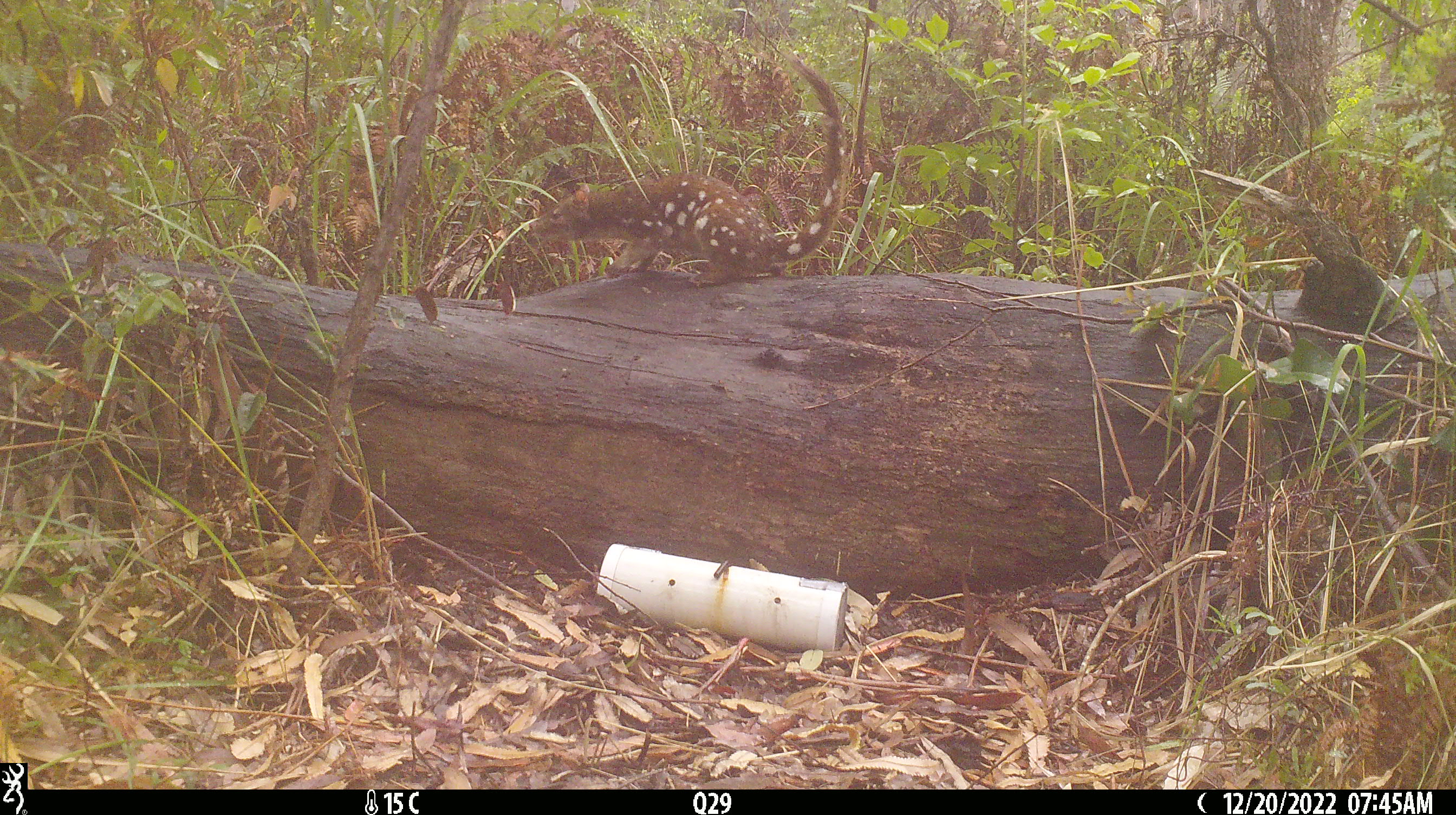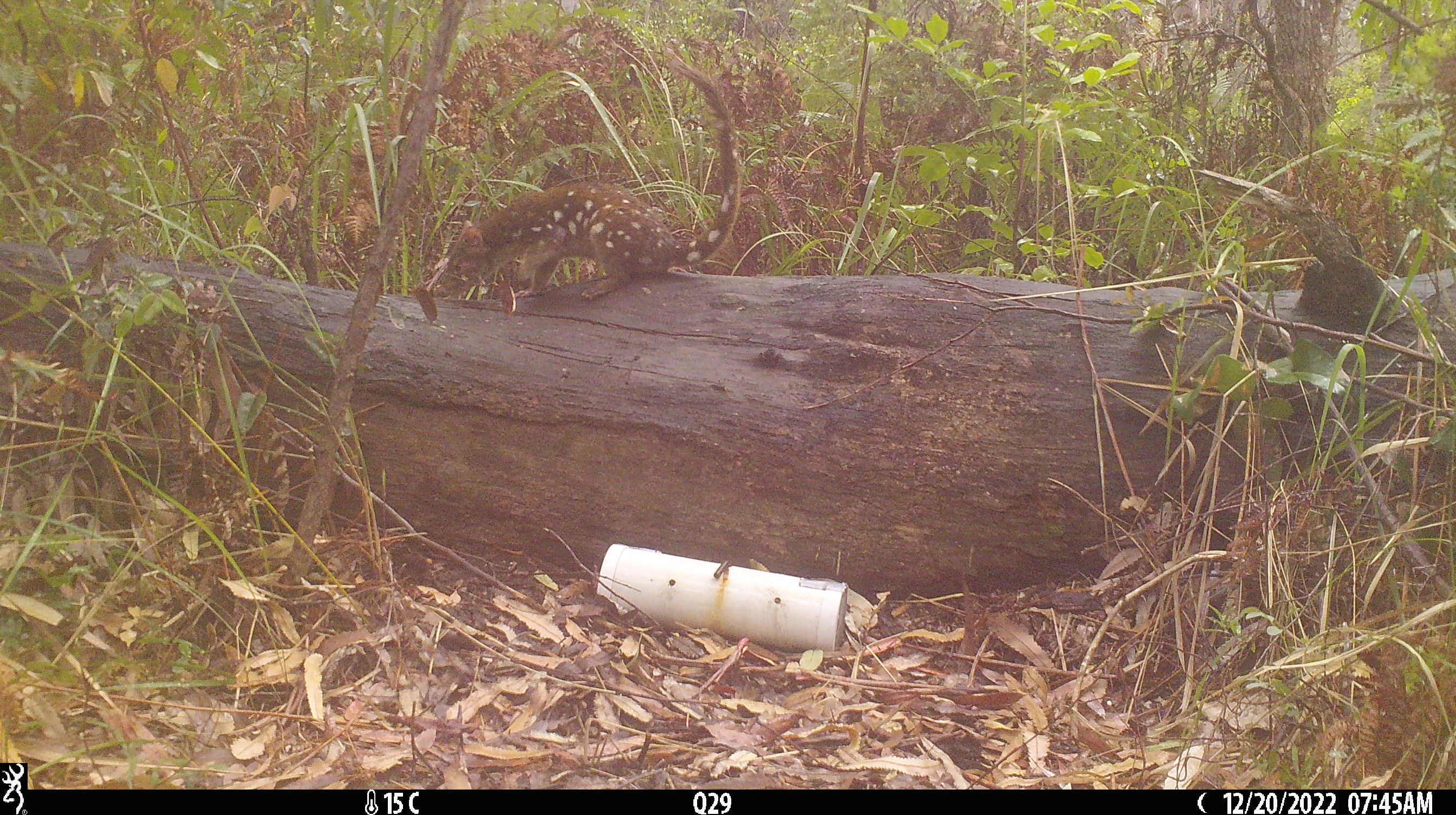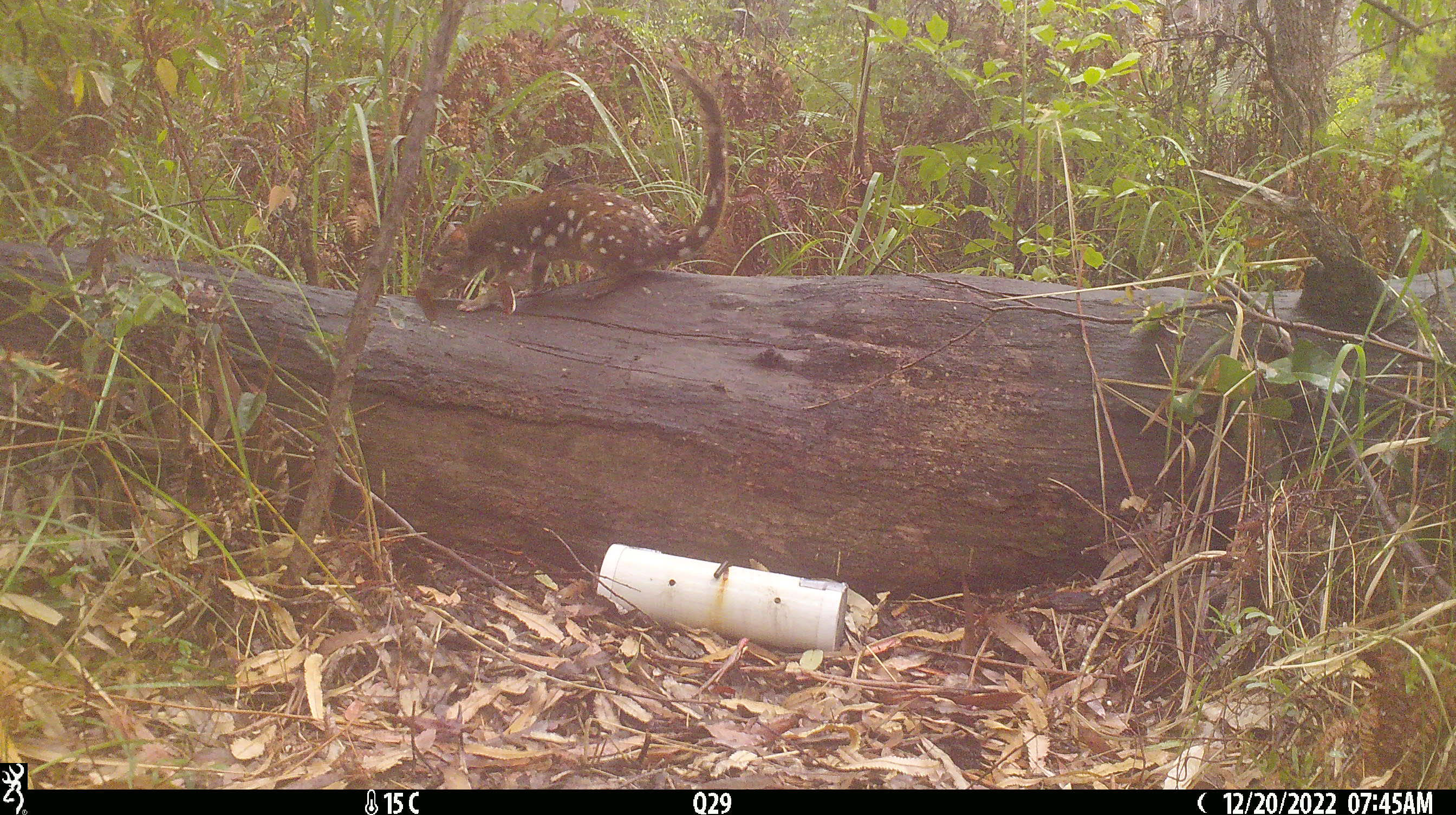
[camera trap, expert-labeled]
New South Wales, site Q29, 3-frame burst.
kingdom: Animalia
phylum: Chordata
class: Mammalia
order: Dasyuromorphia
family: Dasyuridae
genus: Dasyurus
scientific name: Dasyurus maculatus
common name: spotted-tailed quoll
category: quoll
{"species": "quoll (spotted-tailed quoll) (Dasyurus maculatus)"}